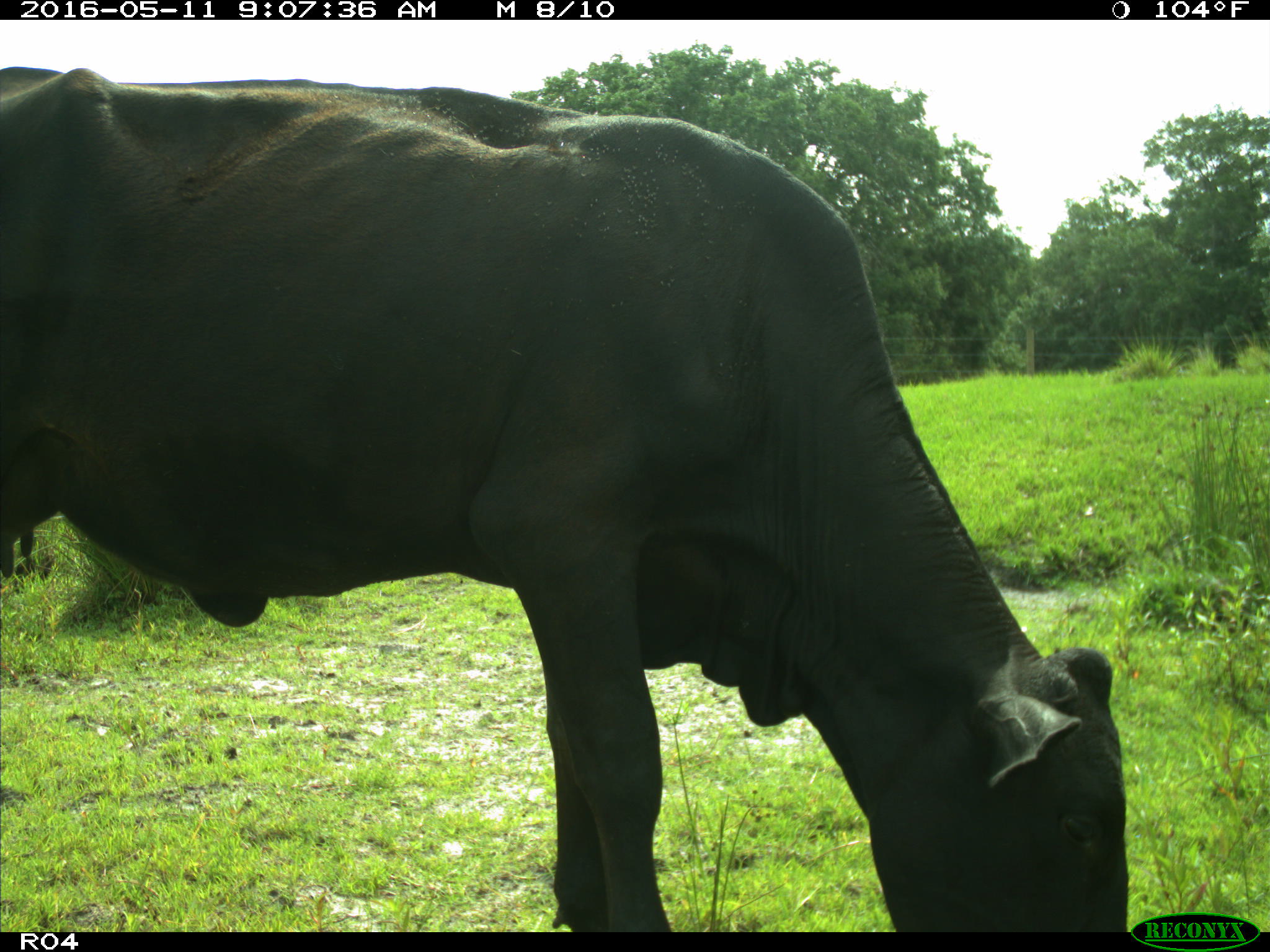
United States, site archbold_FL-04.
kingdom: Animalia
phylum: Chordata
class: Mammalia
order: Artiodactyla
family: Bovidae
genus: Bos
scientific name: Bos taurus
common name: domestic cow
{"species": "Bos taurus (domestic cow)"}